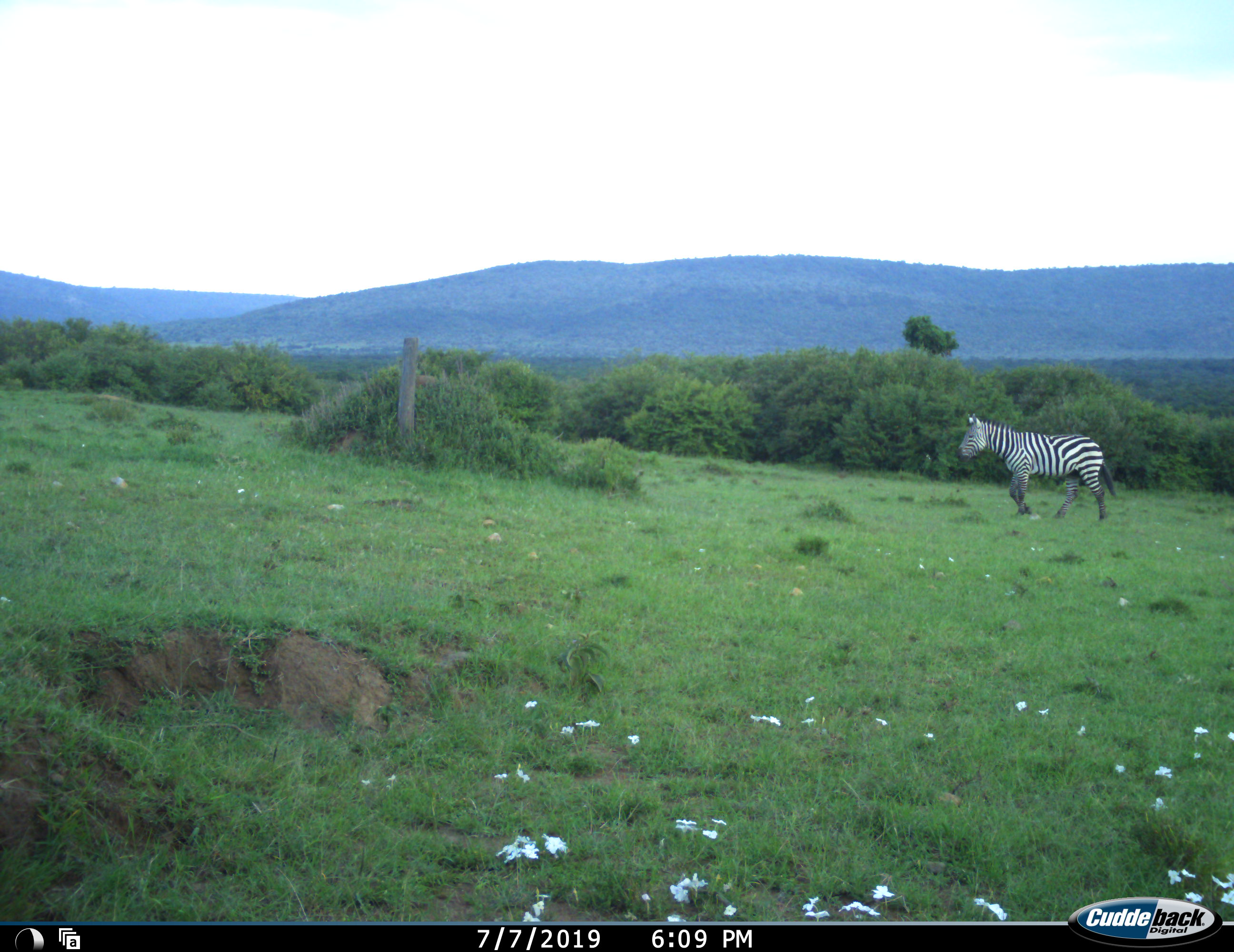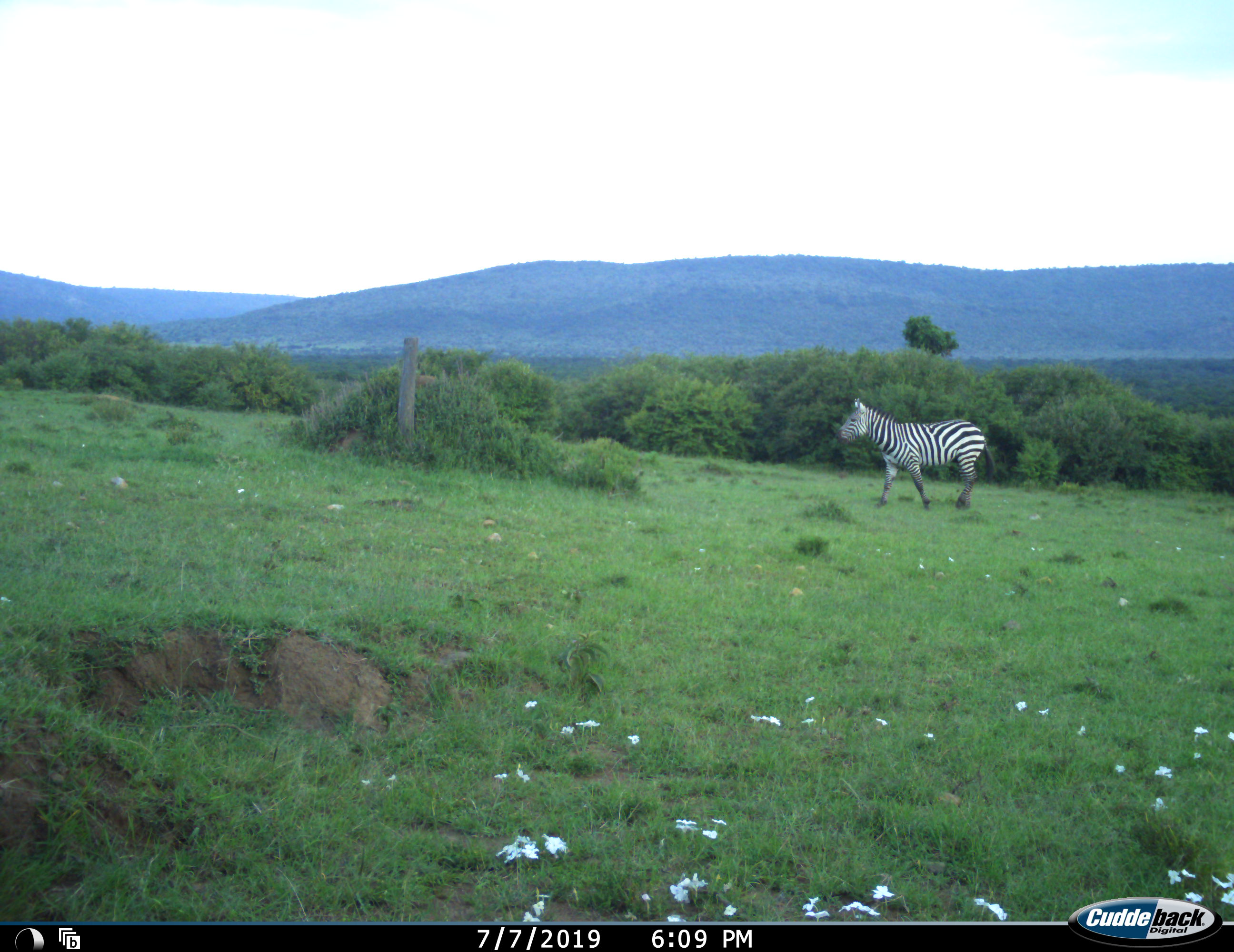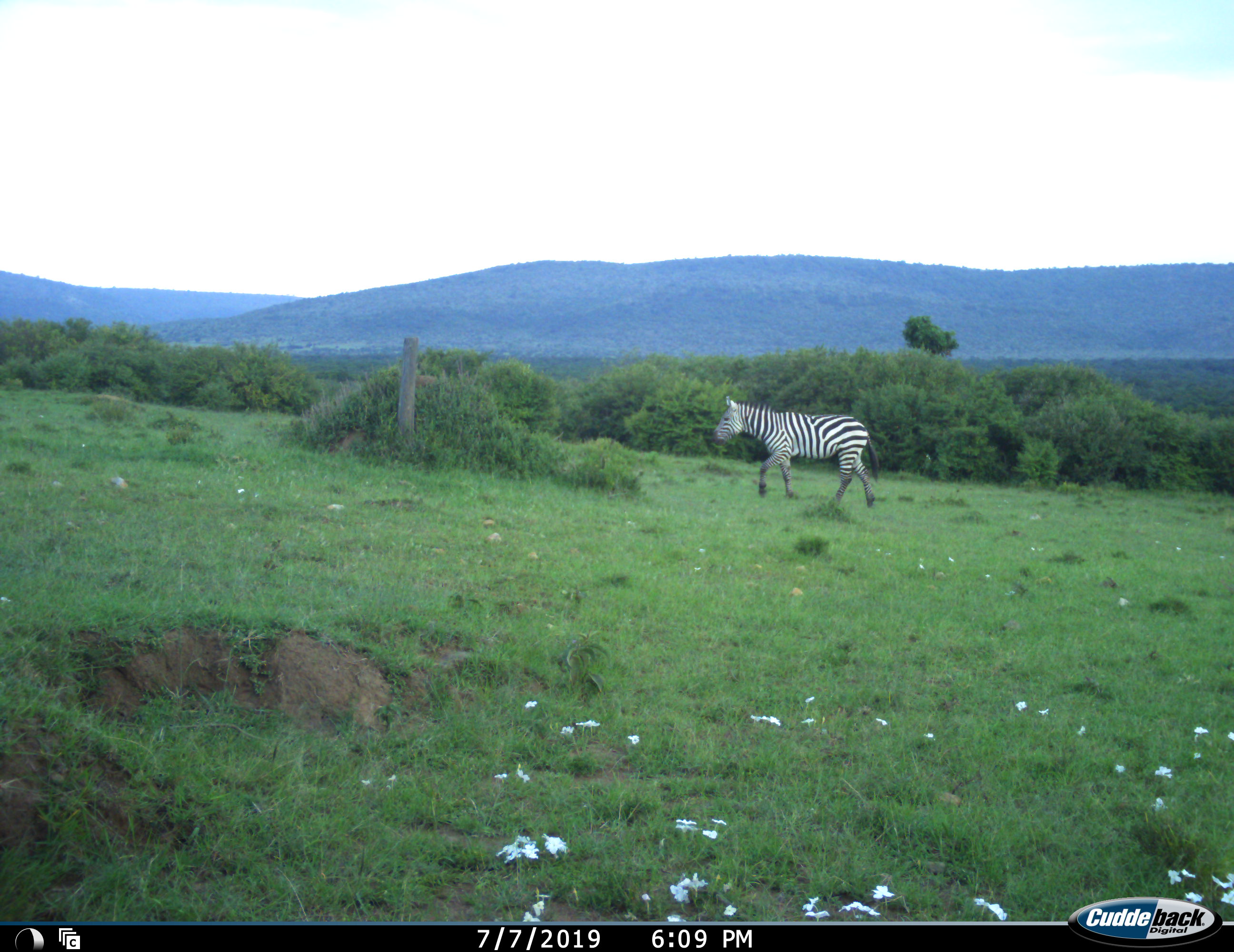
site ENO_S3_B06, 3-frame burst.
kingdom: Animalia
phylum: Chordata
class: Mammalia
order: Perissodactyla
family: Equidae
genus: Equus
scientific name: Equus quagga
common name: plains zebra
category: zebraplains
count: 1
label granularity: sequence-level